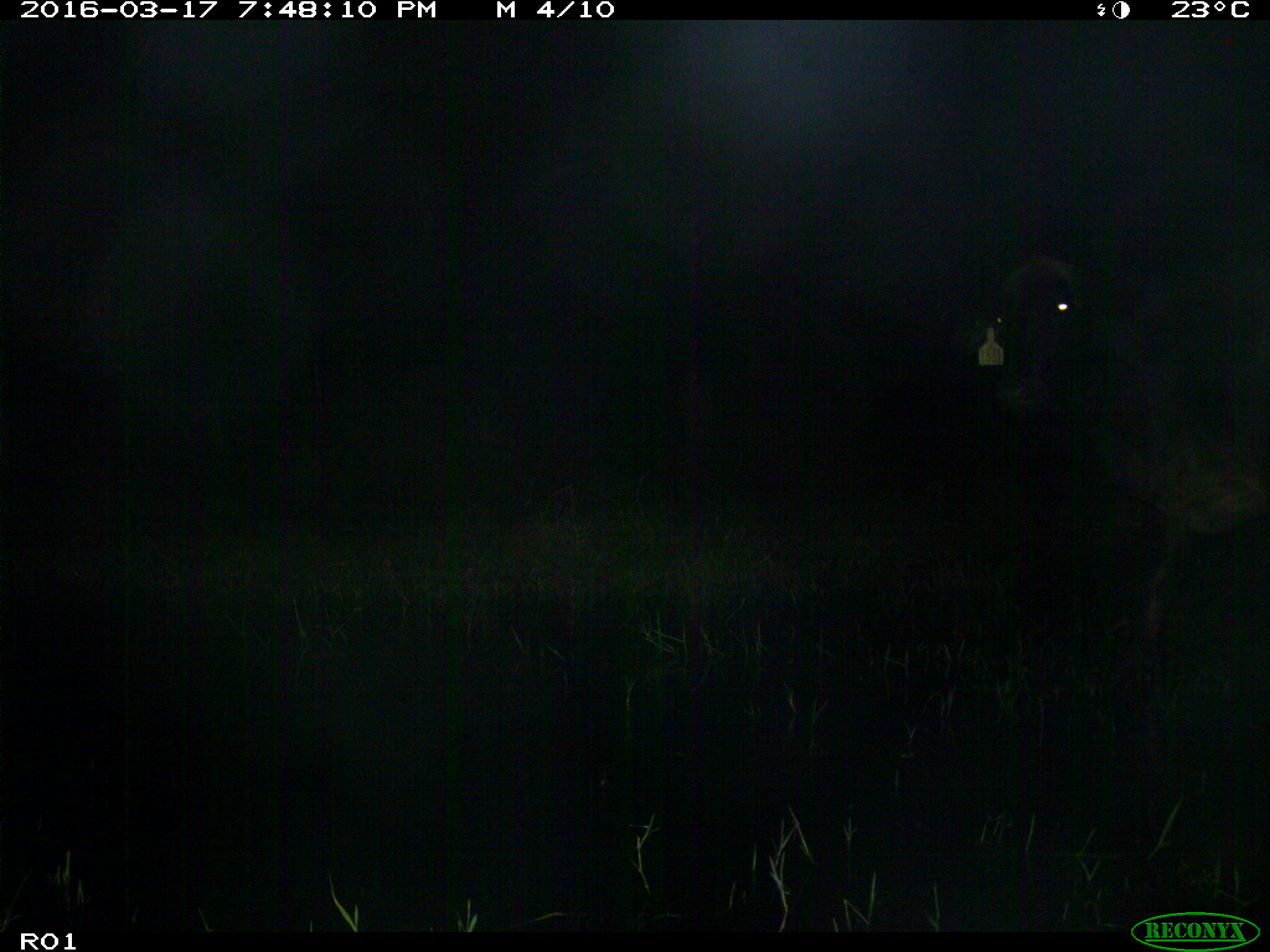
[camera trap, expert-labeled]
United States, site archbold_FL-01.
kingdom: Animalia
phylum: Chordata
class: Mammalia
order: Artiodactyla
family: Bovidae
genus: Bos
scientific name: Bos taurus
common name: domestic cow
Bos taurus (domestic cow).